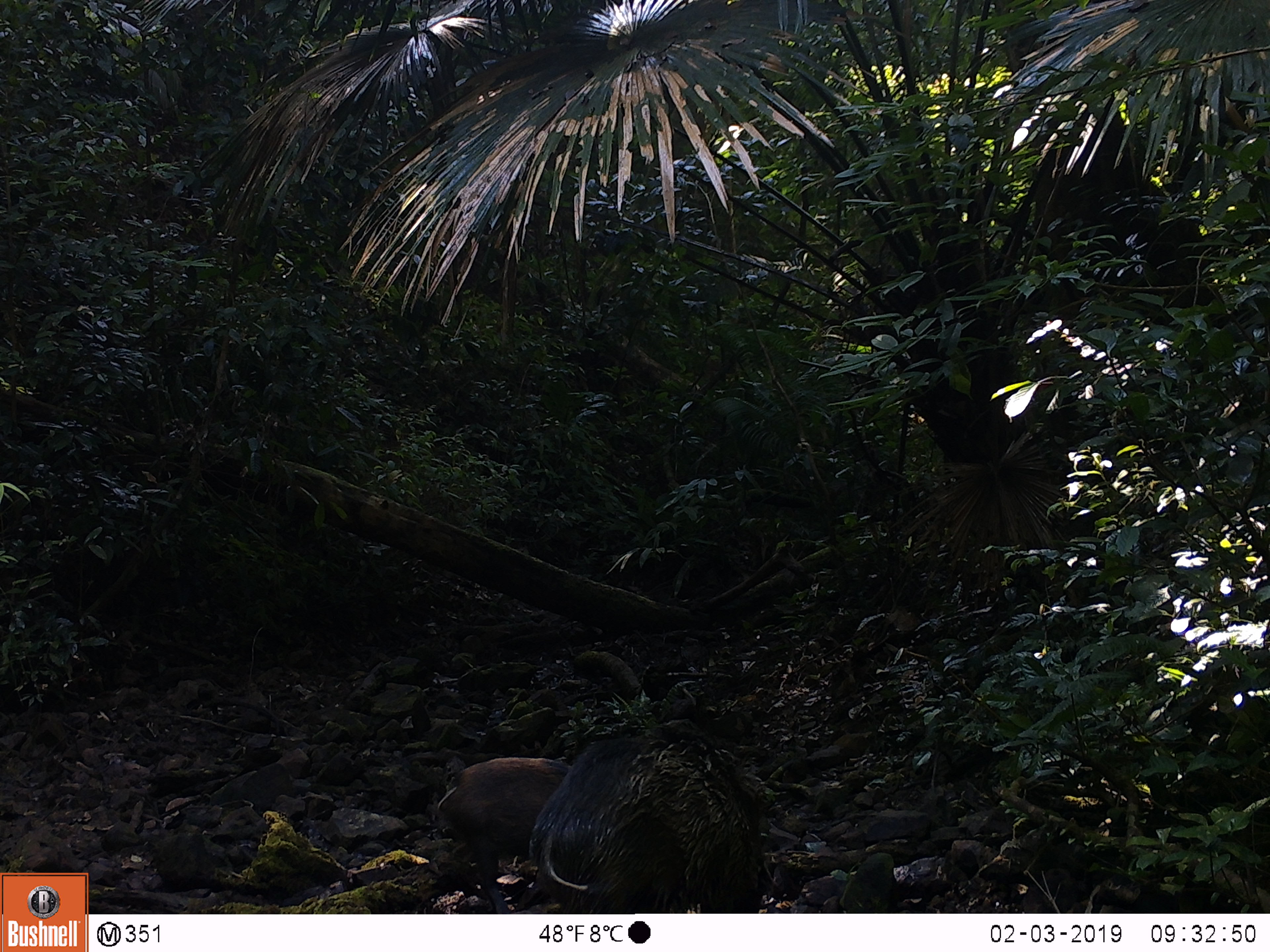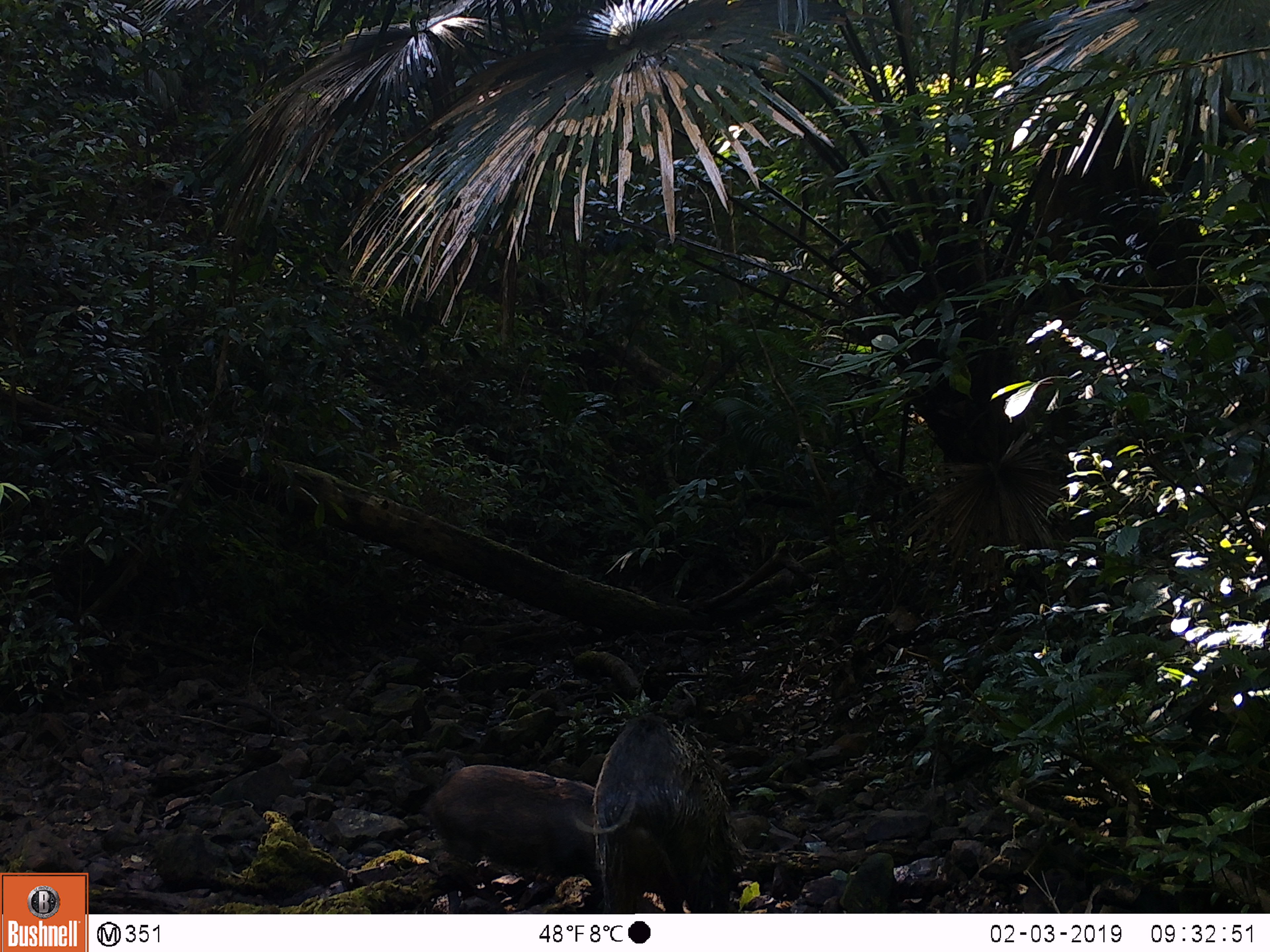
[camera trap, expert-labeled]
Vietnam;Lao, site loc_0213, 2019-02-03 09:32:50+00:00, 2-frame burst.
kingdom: Animalia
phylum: Chordata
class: Mammalia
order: Artiodactyla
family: Suidae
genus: Sus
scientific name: Sus scrofa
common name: eurasian wild pig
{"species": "eurasian wild pig (Sus scrofa)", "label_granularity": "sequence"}